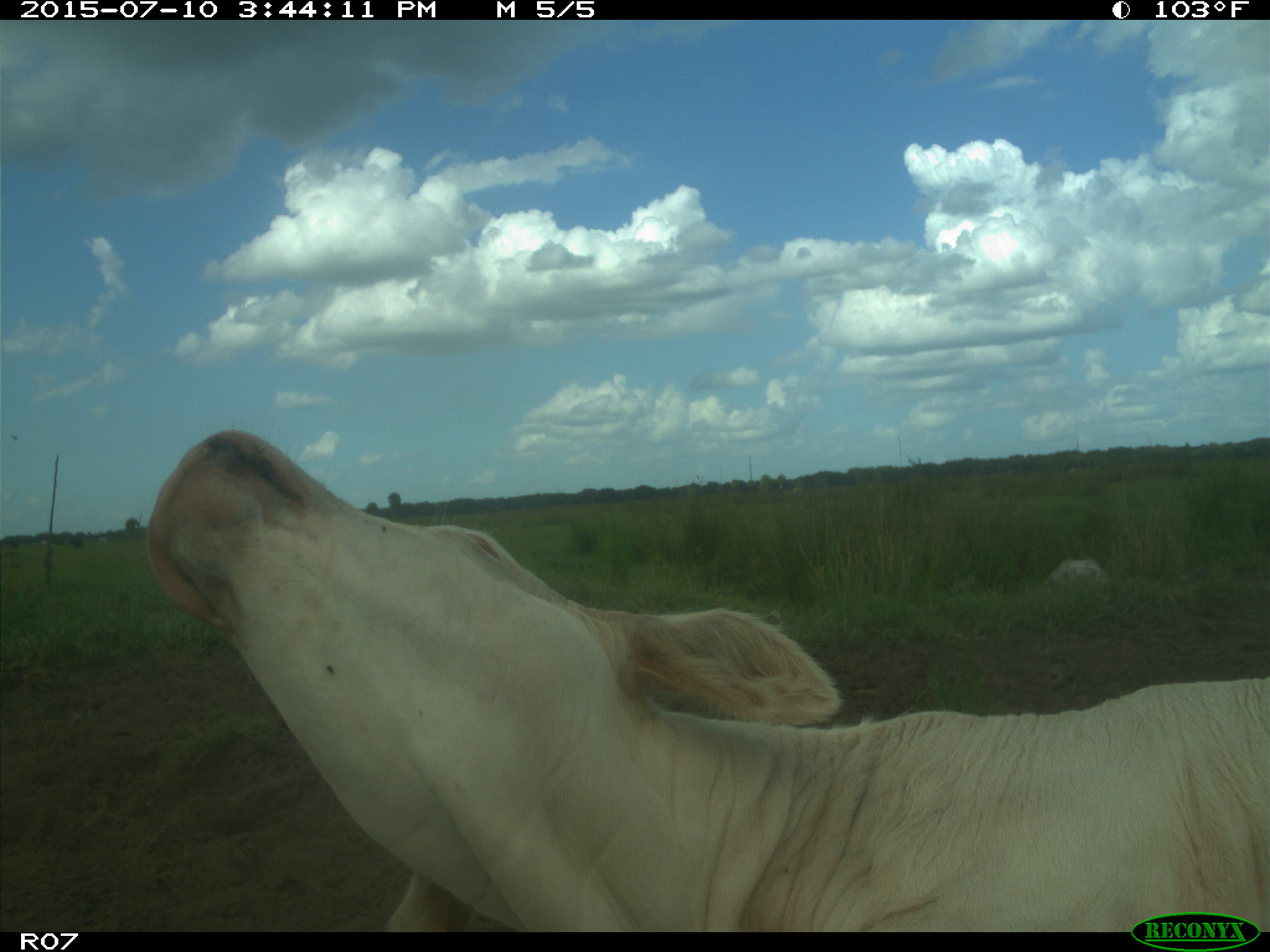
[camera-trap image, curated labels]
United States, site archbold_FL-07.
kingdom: Animalia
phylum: Chordata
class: Mammalia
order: Artiodactyla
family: Bovidae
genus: Bos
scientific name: Bos taurus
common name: domestic cow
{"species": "Bos taurus (domestic cow)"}